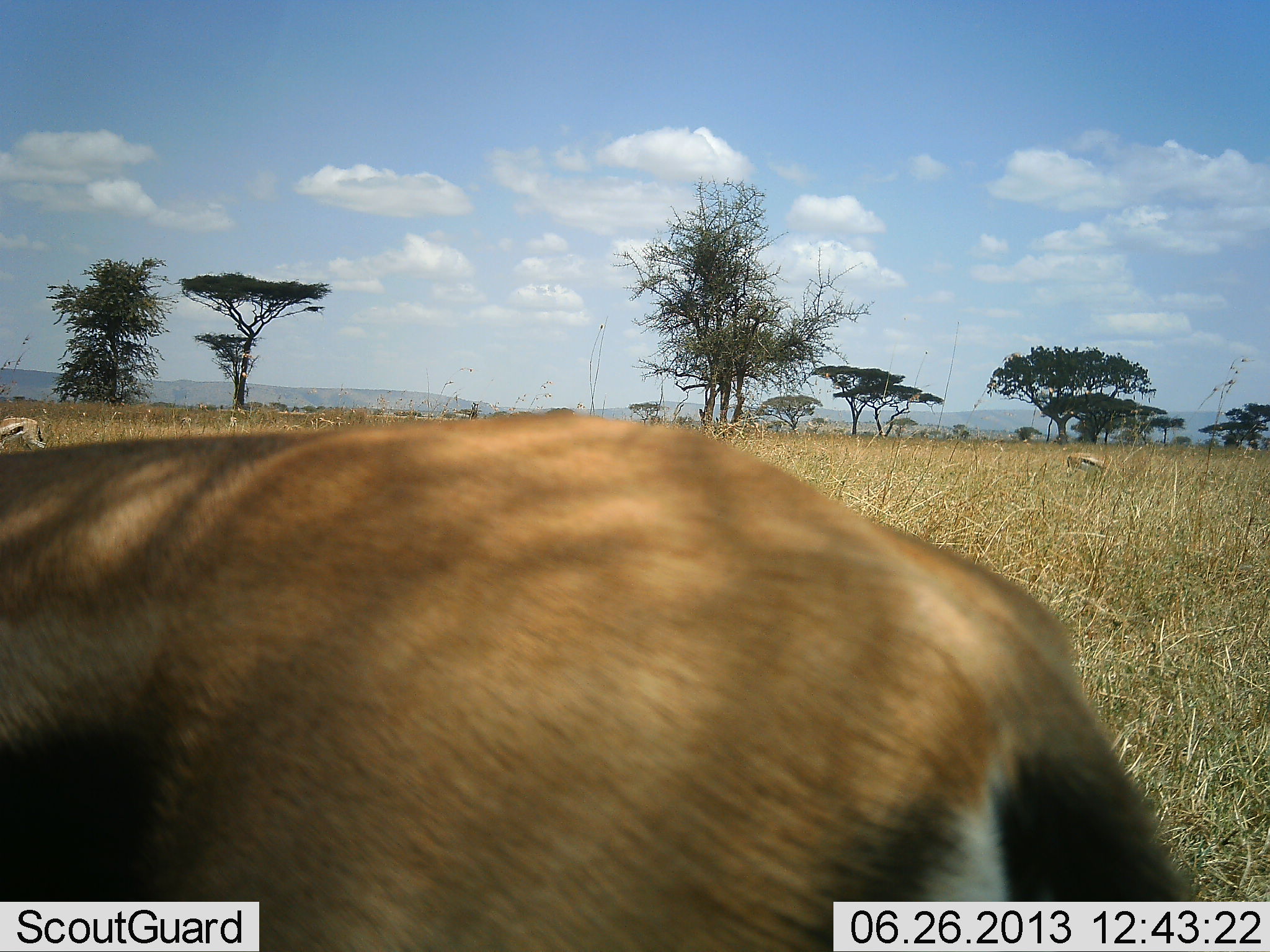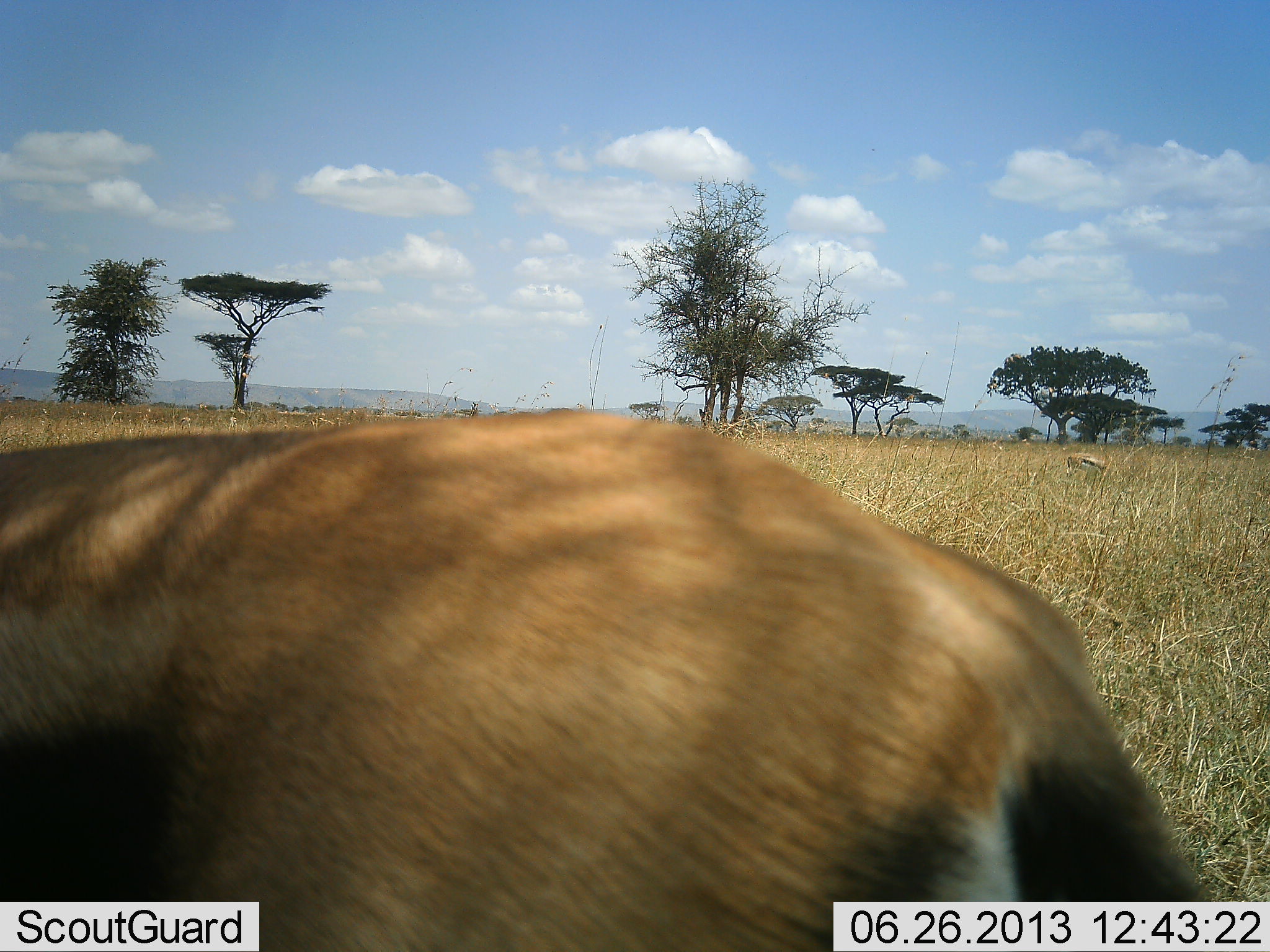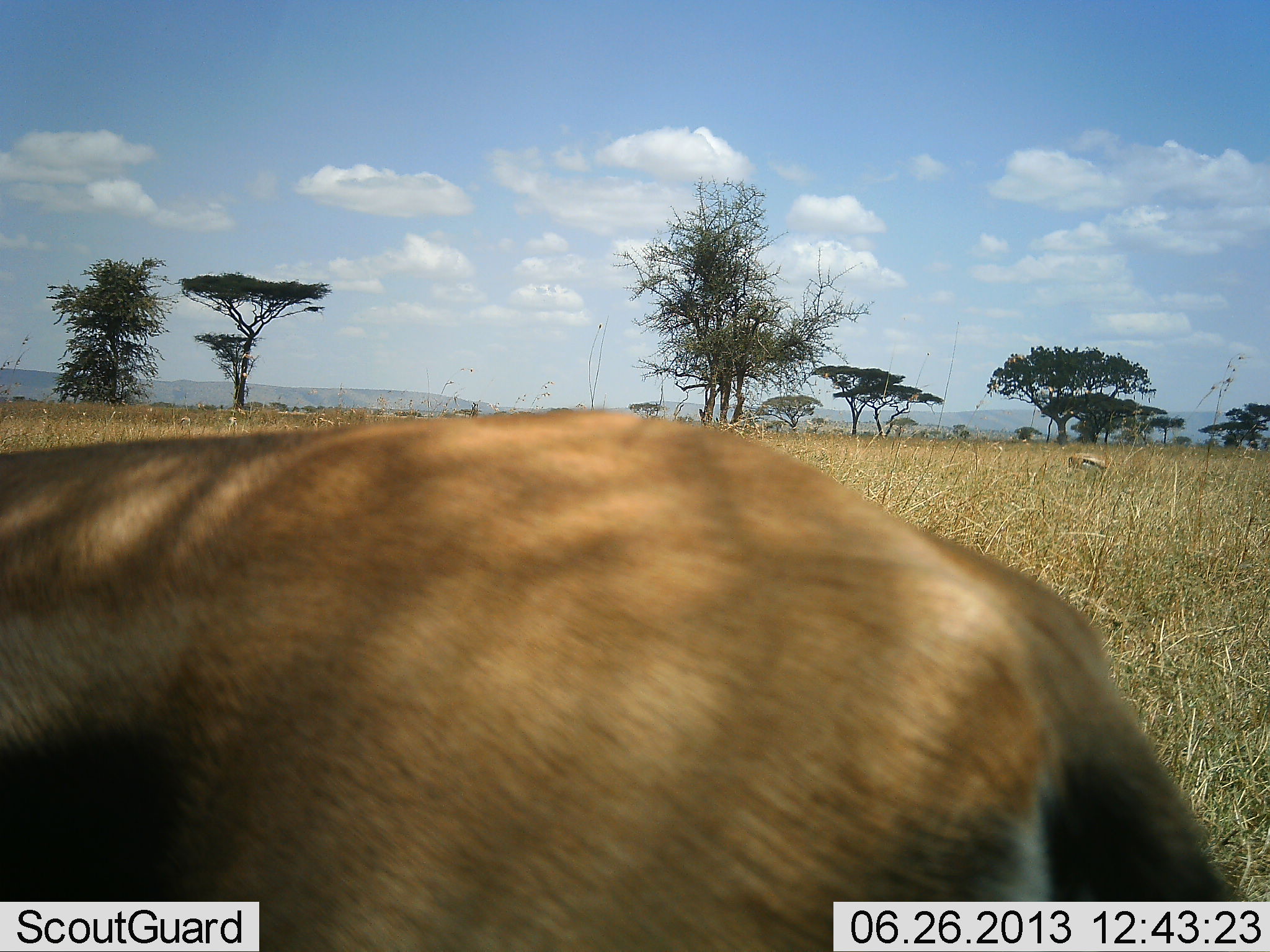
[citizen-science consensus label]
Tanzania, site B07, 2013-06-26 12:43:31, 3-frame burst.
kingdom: Animalia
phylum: Chordata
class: Mammalia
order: Artiodactyla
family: Bovidae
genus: Eudorcas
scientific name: Eudorcas thomsonii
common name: thomson's gazelle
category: gazellethomsons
Gazellethomsons (thomson's gazelle) (Eudorcas thomsonii), count 2. Behavior (volunteer vote fractions): standing 82%, resting 0%, moving 50%, interacting 0%. Young present (vote fraction): 0%. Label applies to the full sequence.